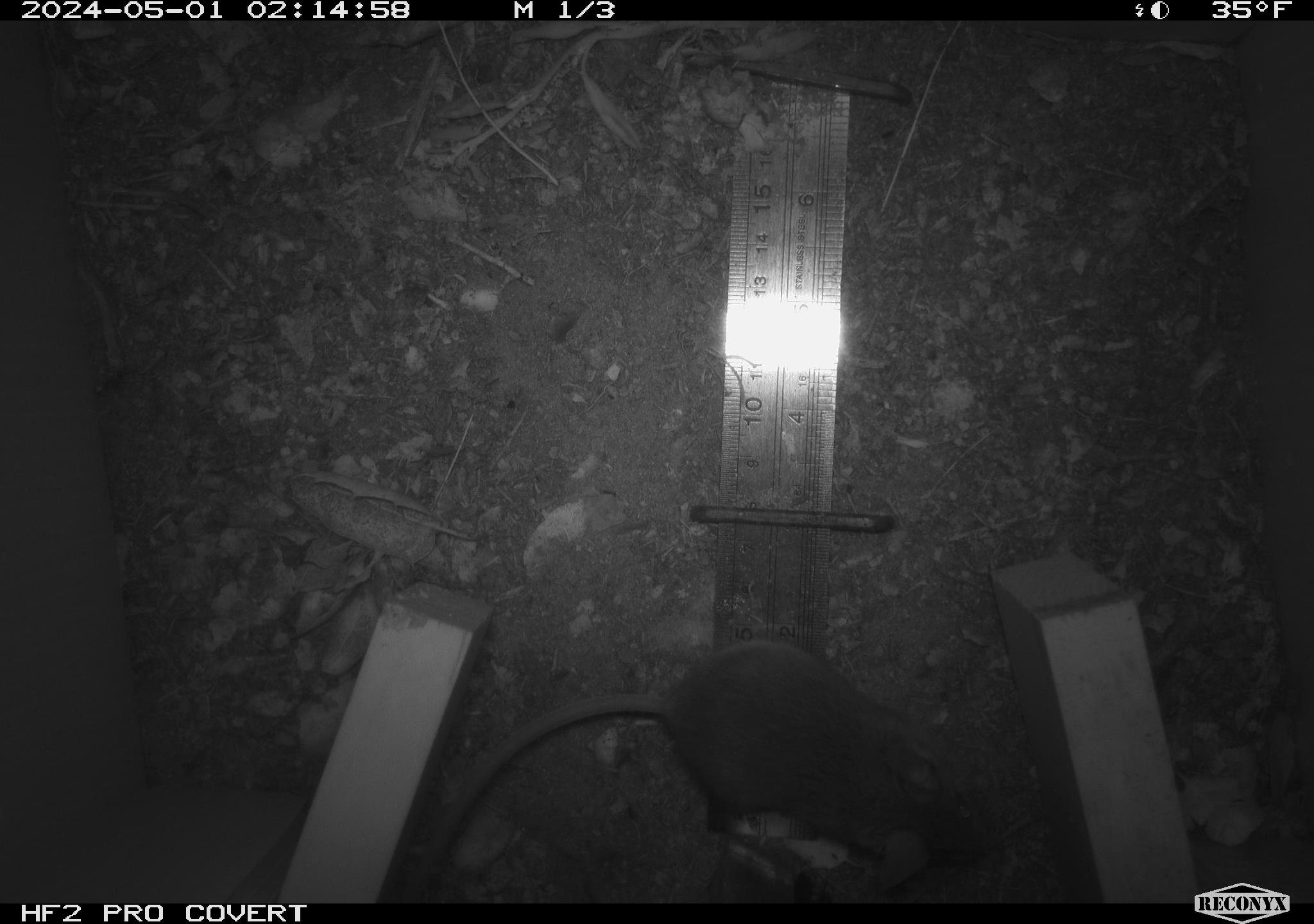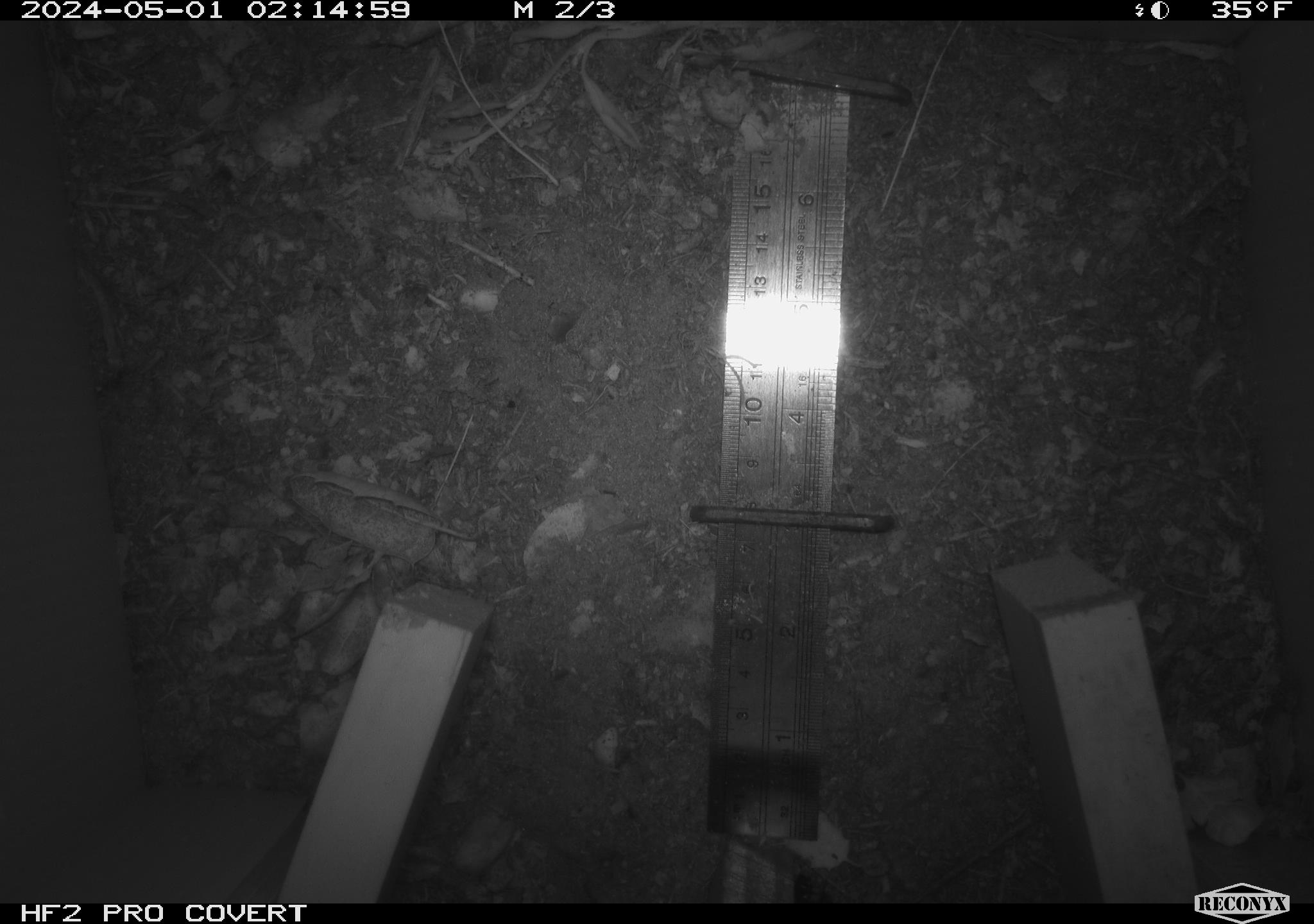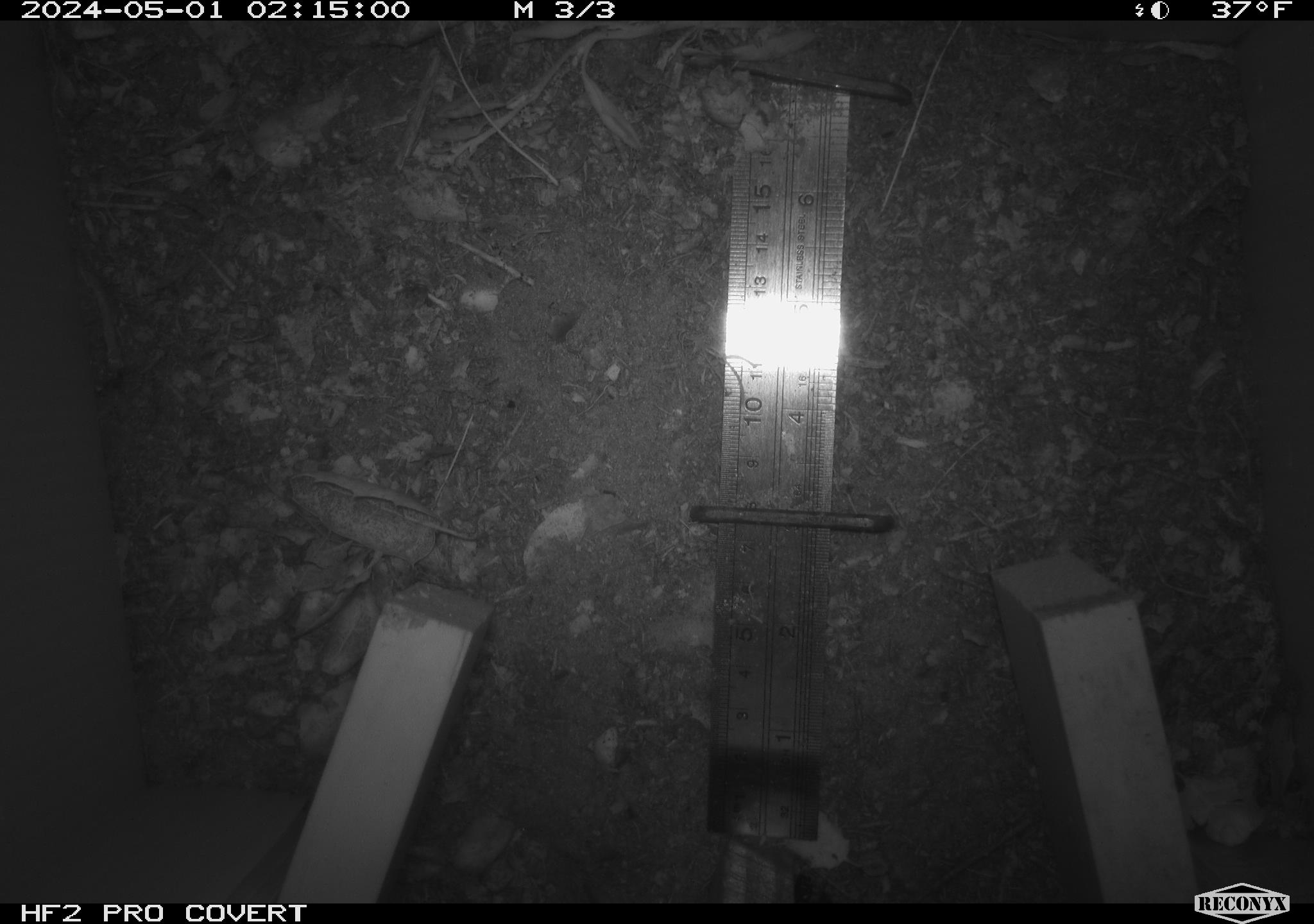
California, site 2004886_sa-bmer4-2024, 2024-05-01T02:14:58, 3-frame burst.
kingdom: Animalia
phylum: Chordata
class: Mammalia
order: Rodentia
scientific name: Rodentia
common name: mouse species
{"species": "mouse species (Rodentia)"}